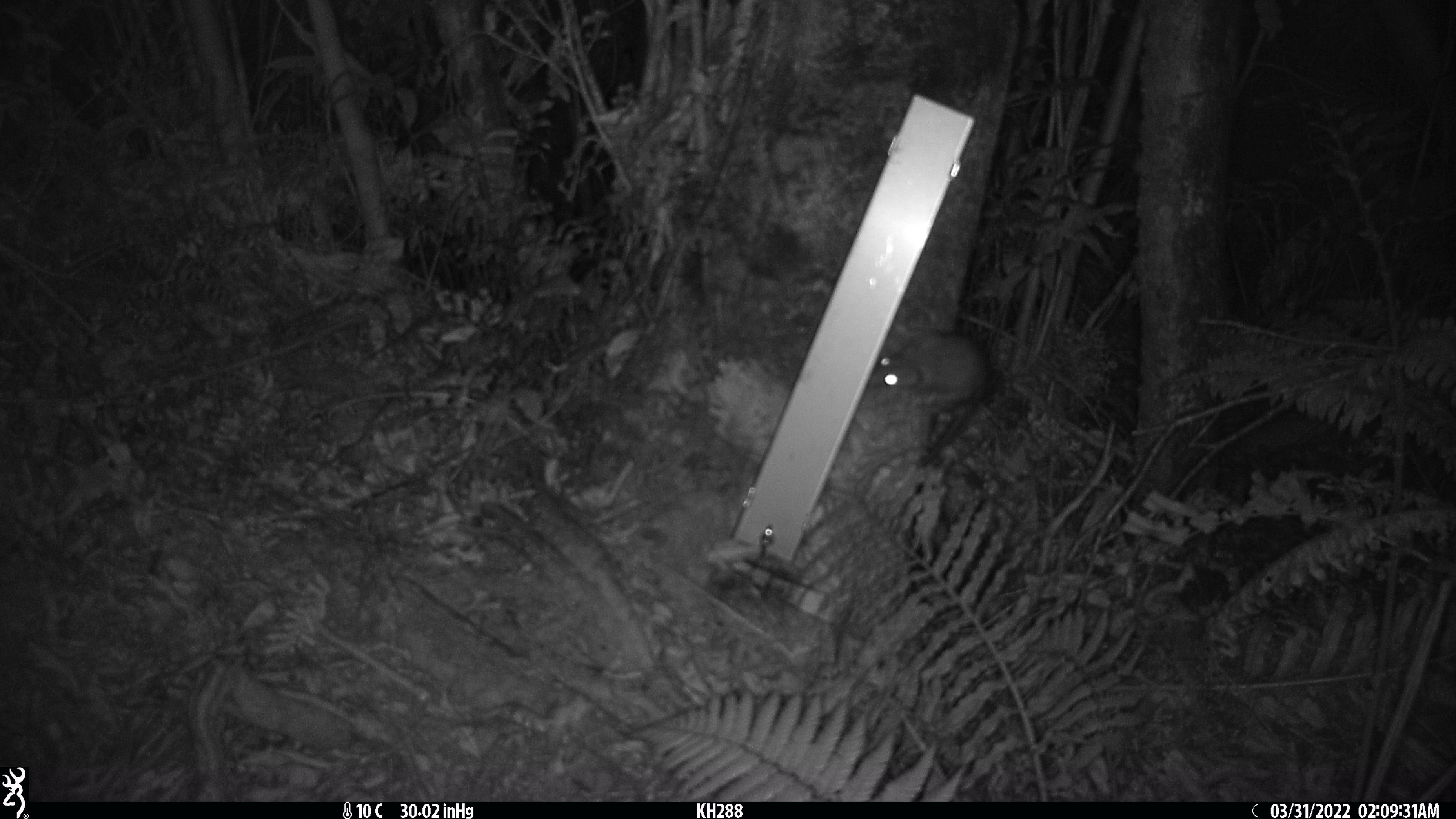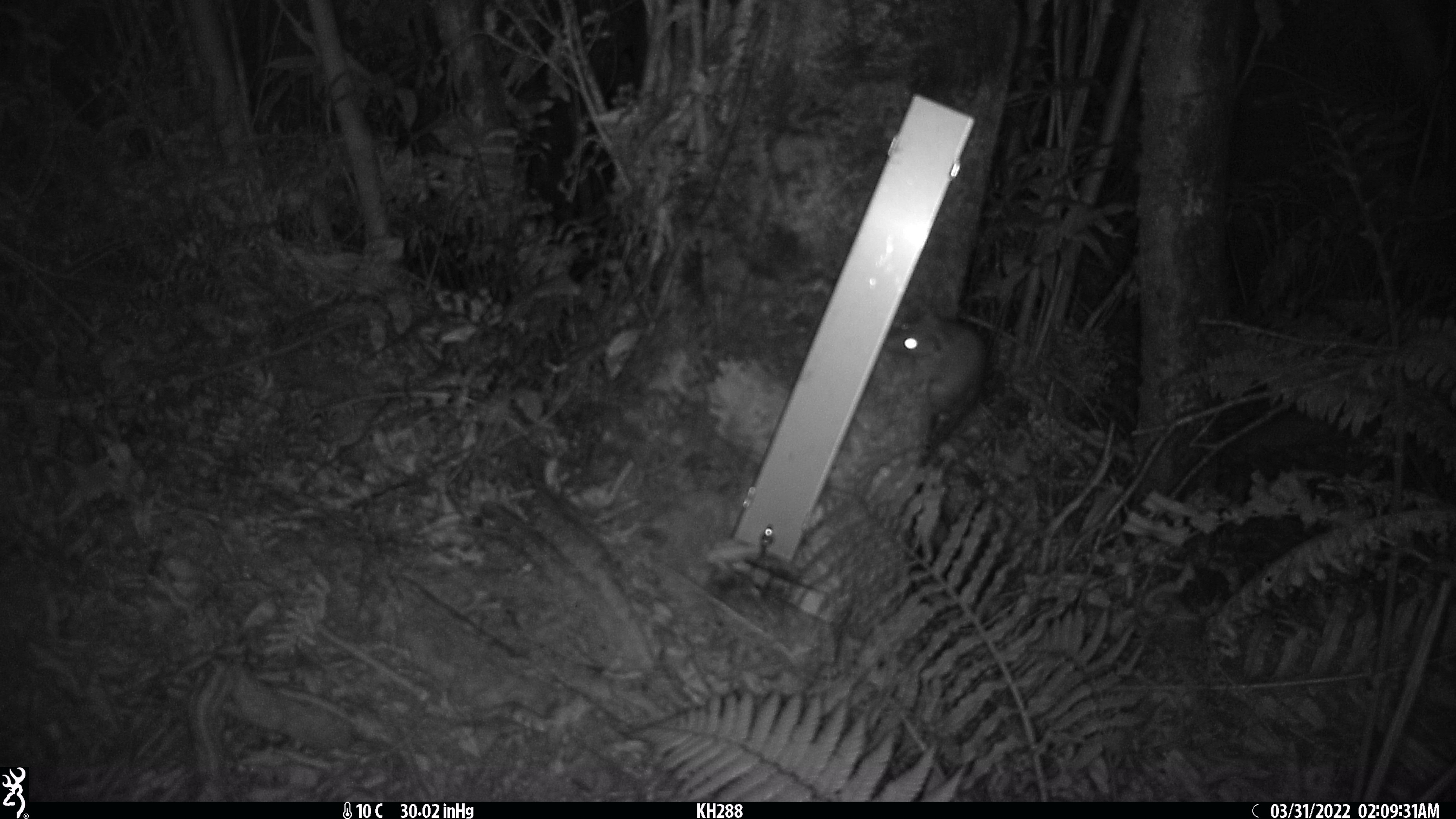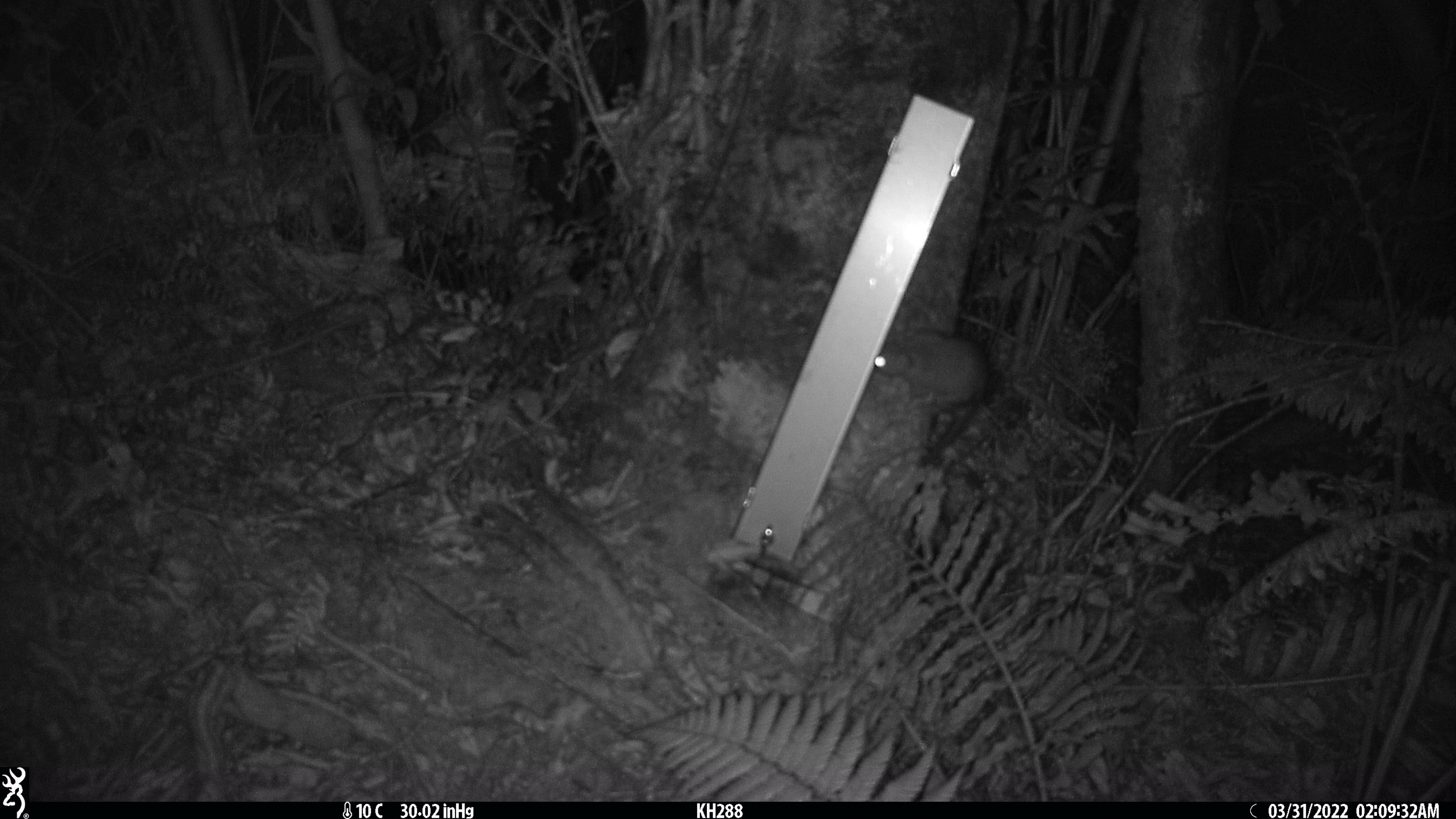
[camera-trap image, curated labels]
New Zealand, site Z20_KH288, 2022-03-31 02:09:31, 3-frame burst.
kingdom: Animalia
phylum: Chordata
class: Mammalia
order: Rodentia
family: Muridae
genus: Rattus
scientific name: Rattus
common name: rat